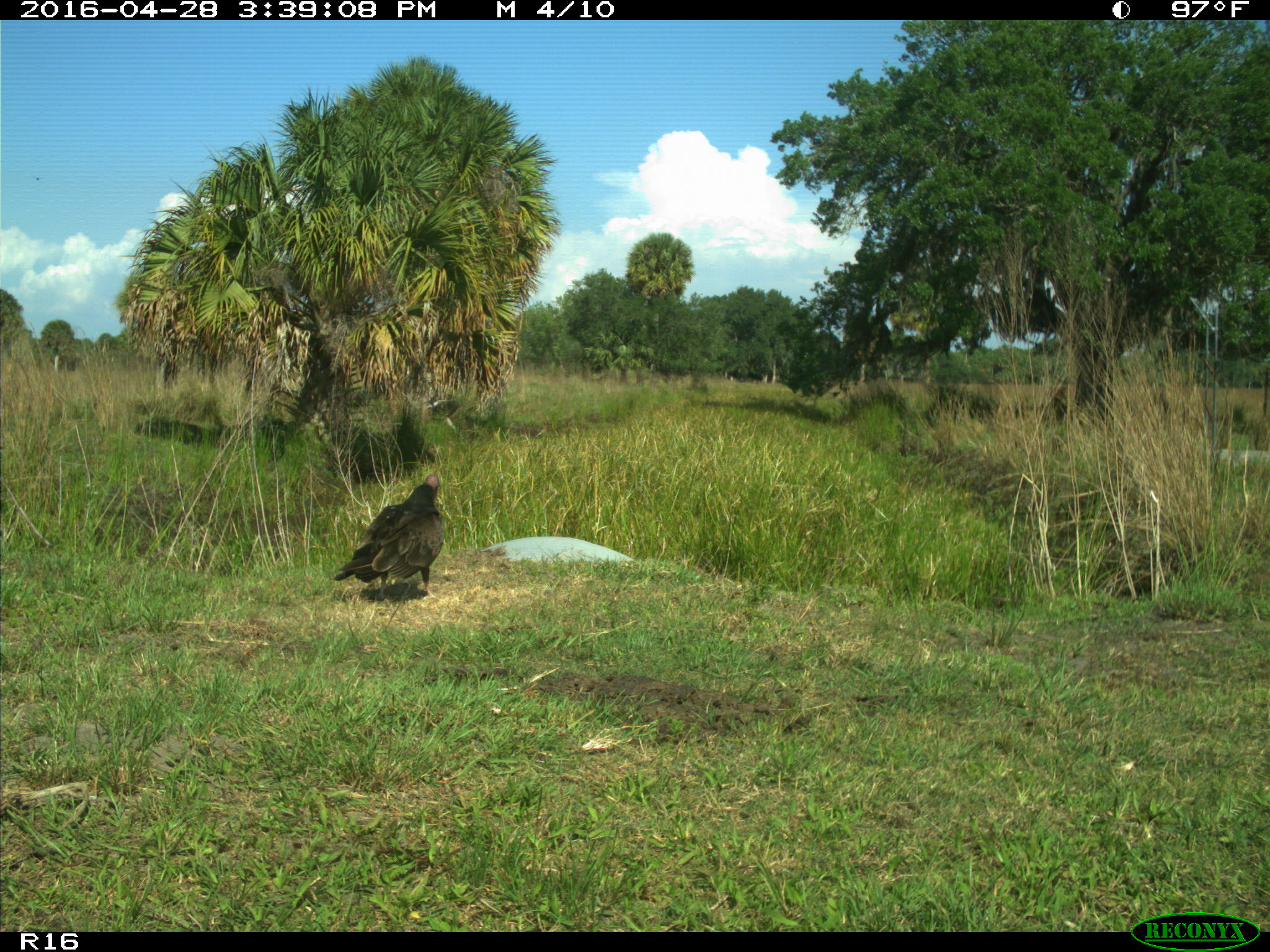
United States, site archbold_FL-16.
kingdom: Animalia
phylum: Chordata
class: Aves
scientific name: Aves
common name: birds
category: unidentified bird